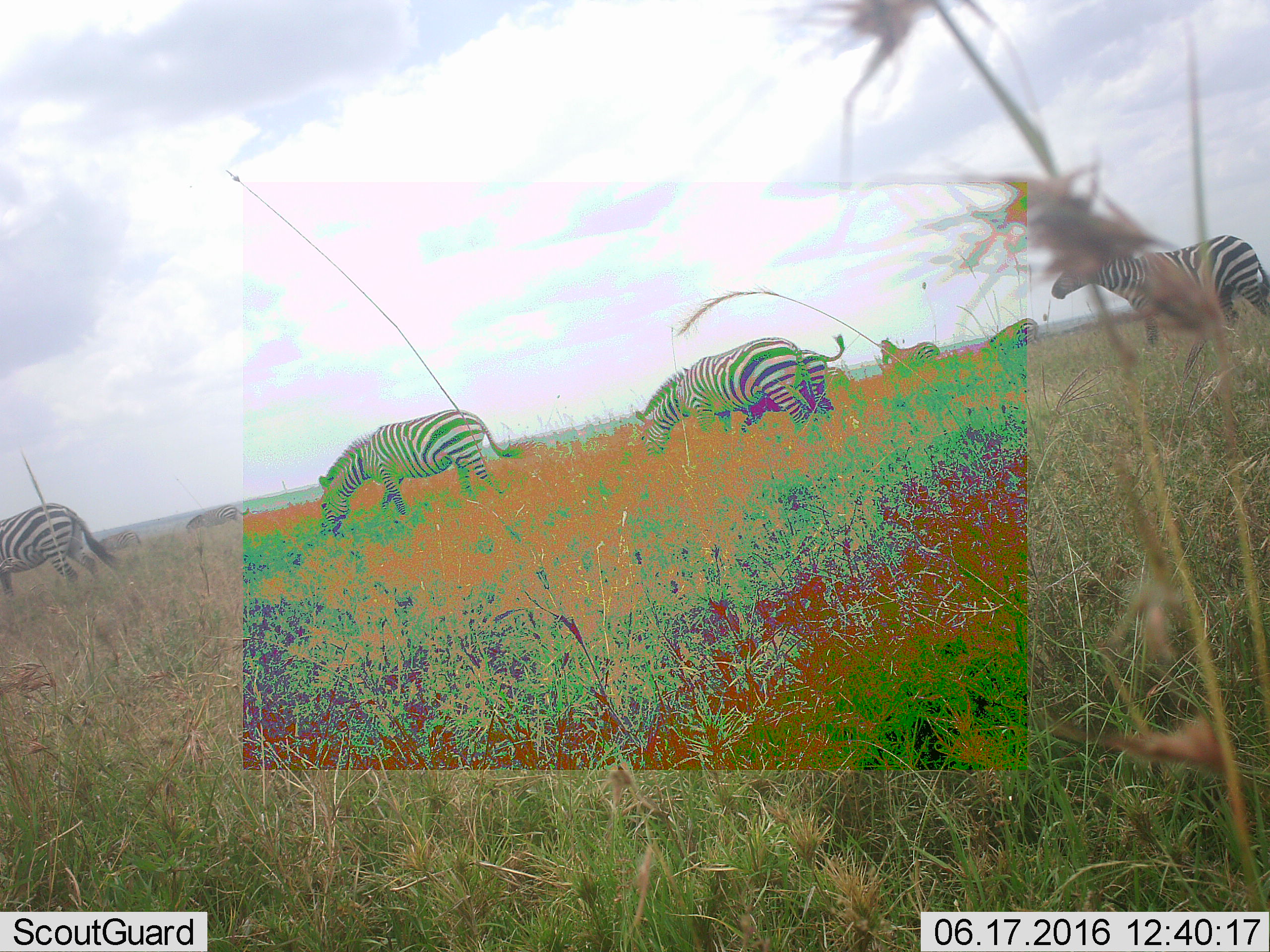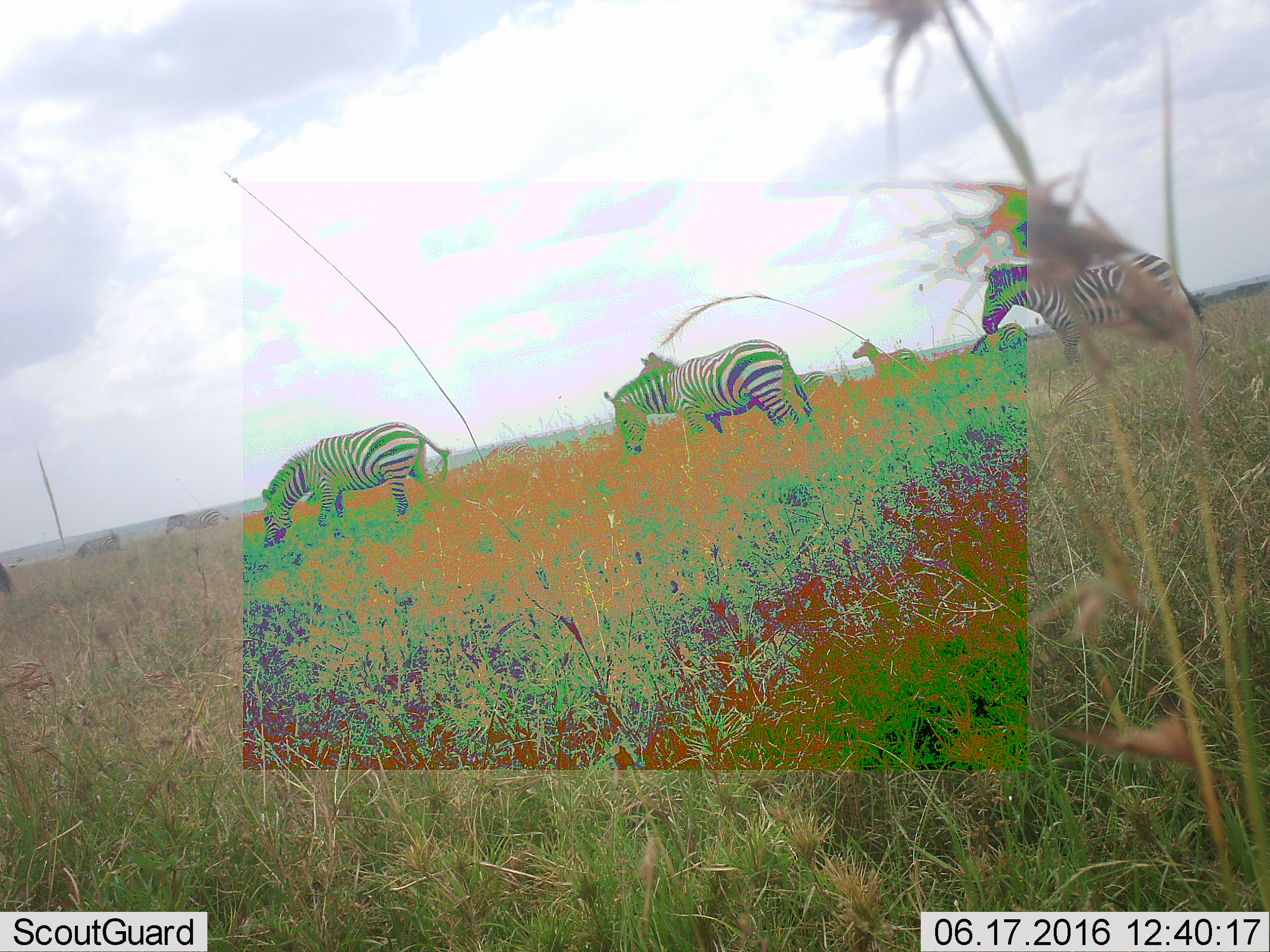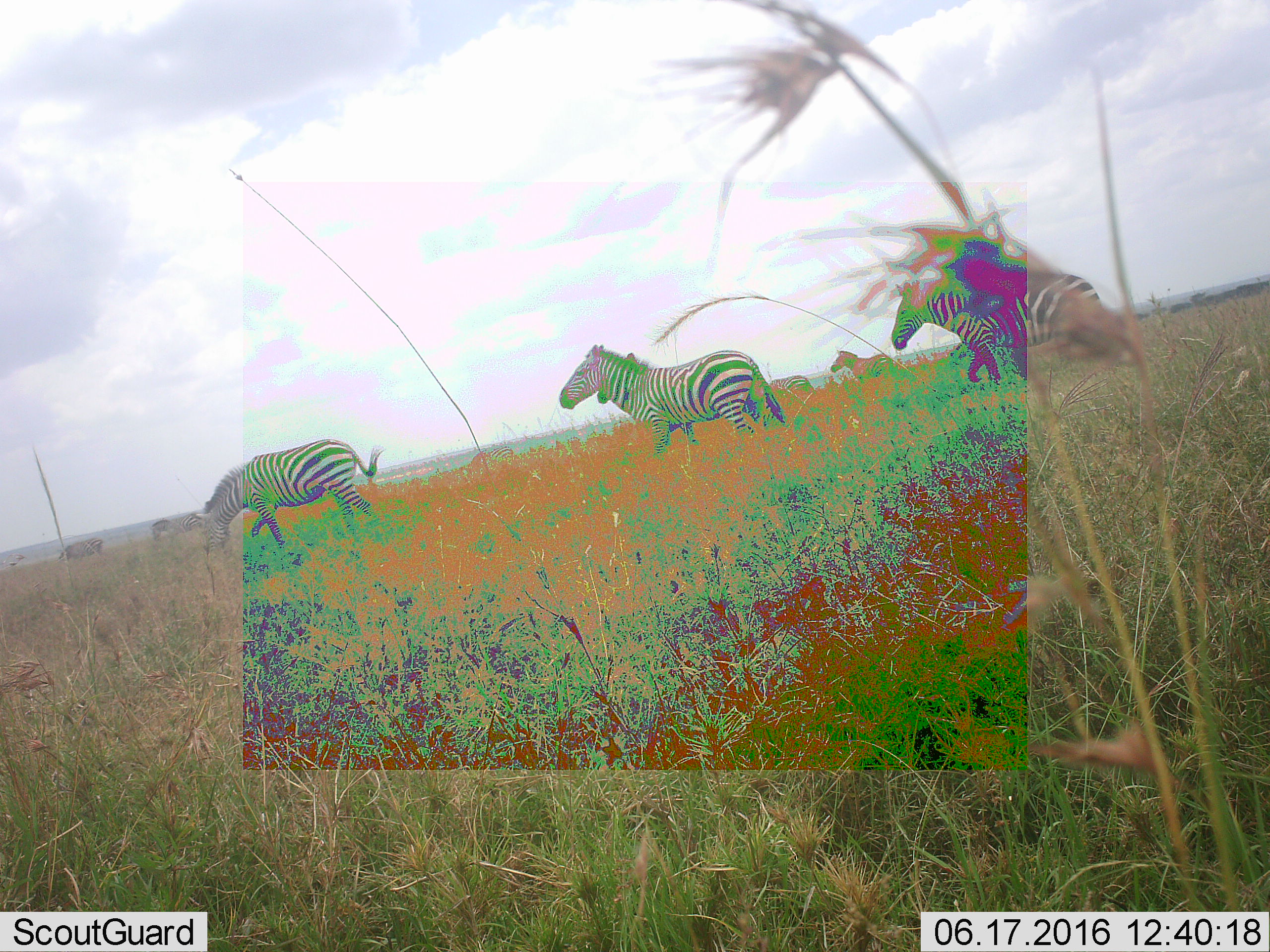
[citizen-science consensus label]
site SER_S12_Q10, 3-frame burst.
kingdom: Animalia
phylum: Chordata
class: Mammalia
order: Perissodactyla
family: Equidae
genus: Equus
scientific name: Equus quagga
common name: plains zebra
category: zebraplains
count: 9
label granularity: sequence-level